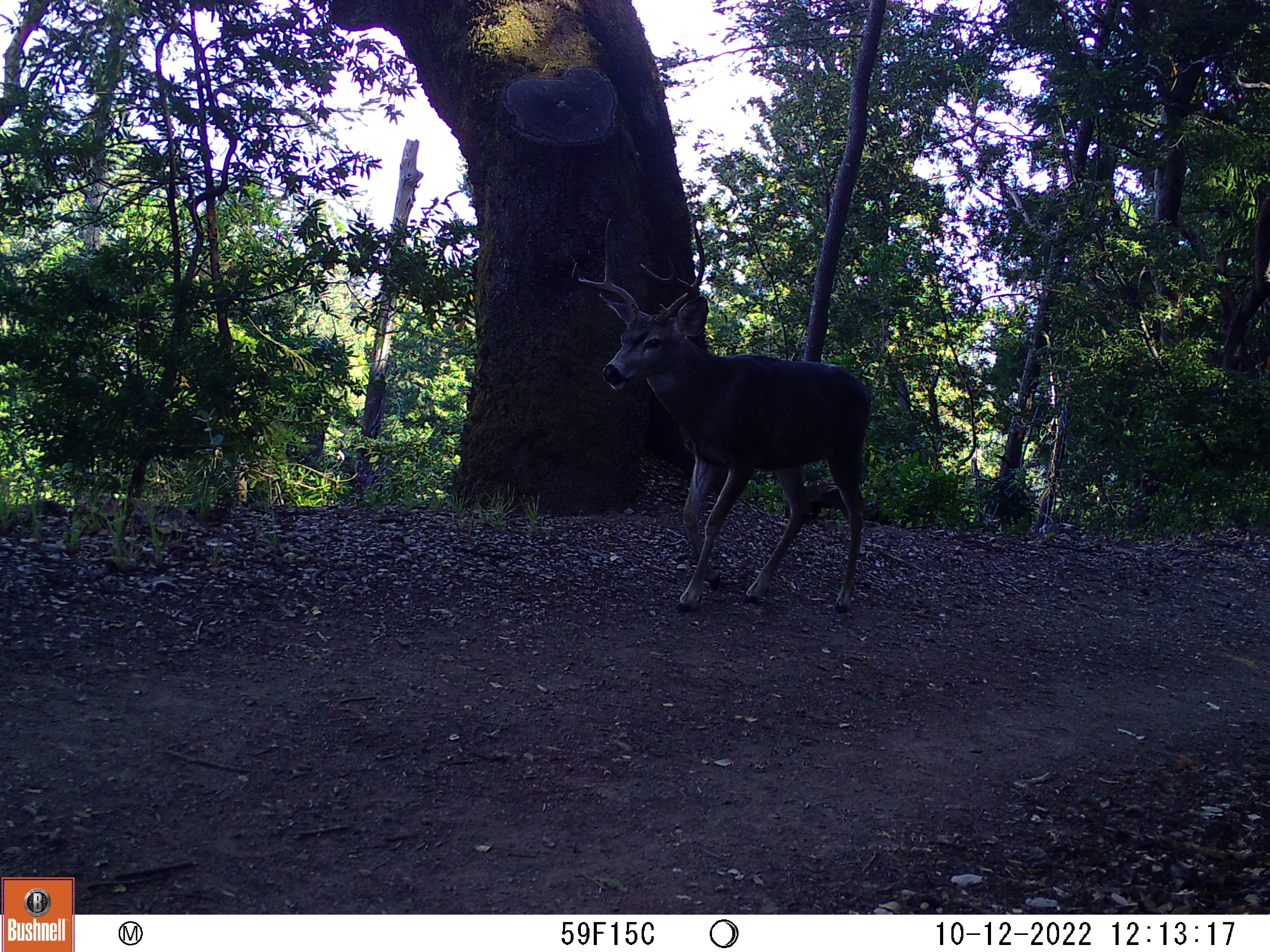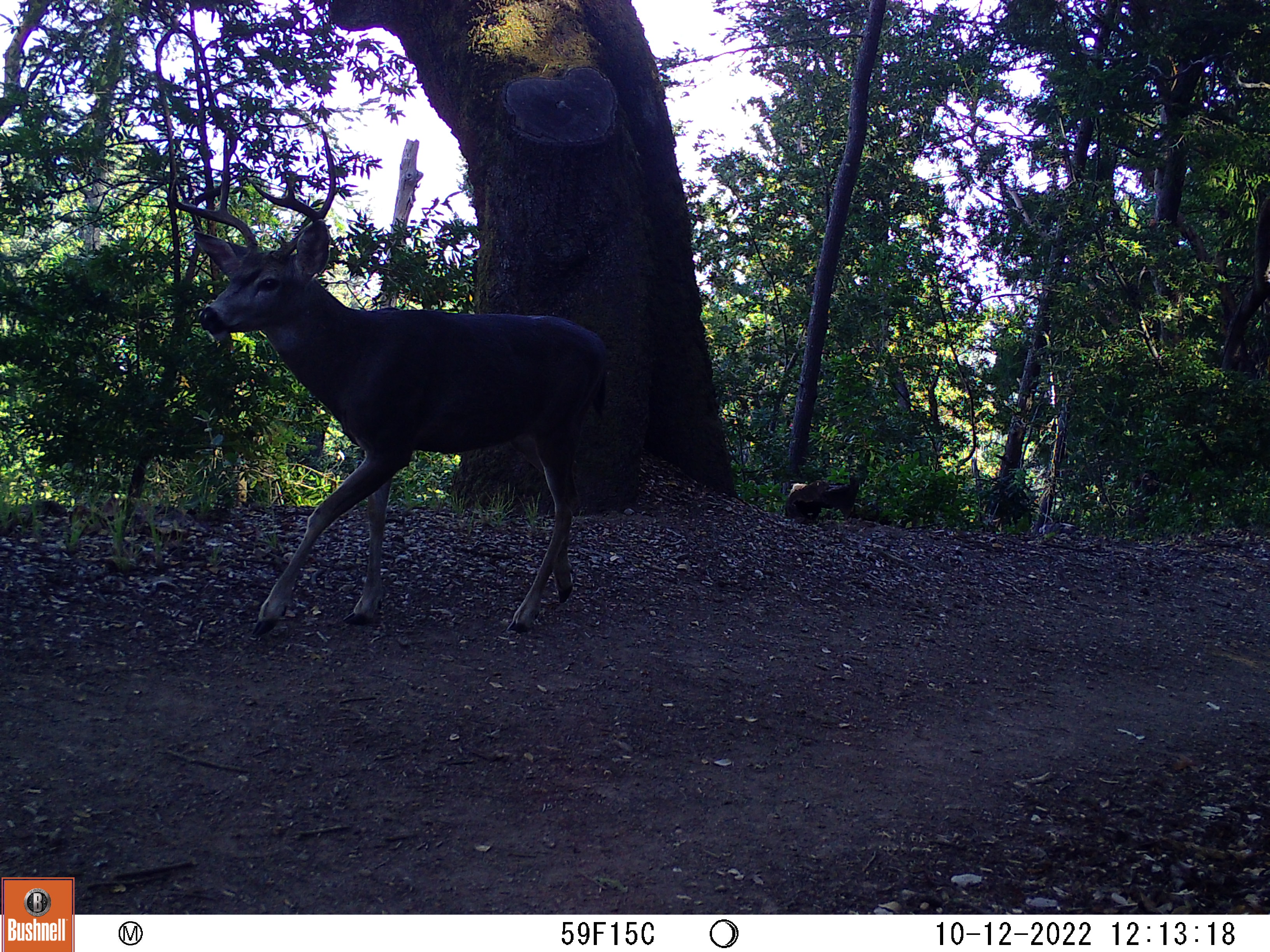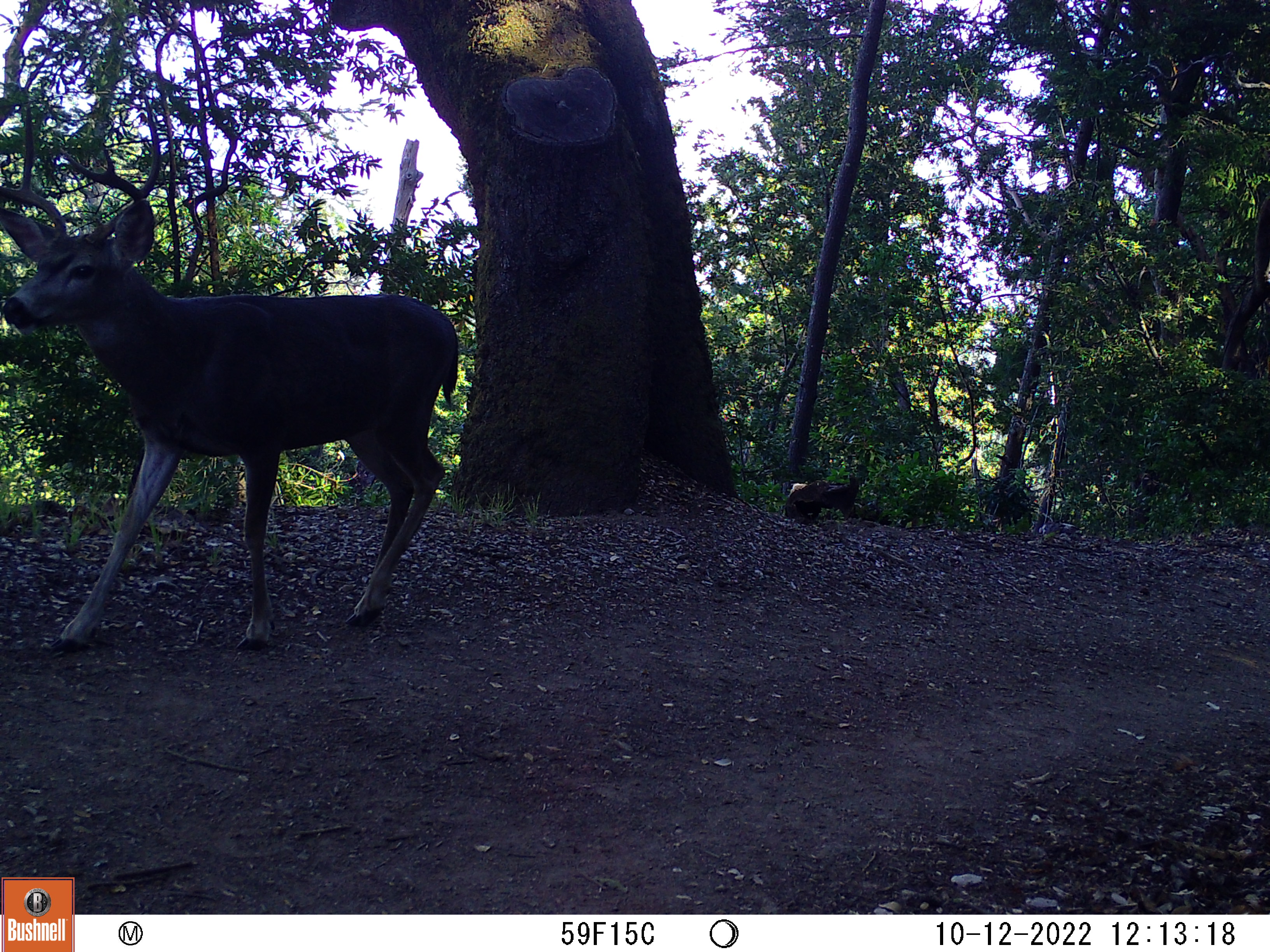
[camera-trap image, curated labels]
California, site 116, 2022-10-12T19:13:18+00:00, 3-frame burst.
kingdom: Animalia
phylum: Chordata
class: Mammalia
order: Artiodactyla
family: Cervidae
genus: Odocoileus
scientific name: Odocoileus hemionus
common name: mule deer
Mule deer (Odocoileus hemionus).